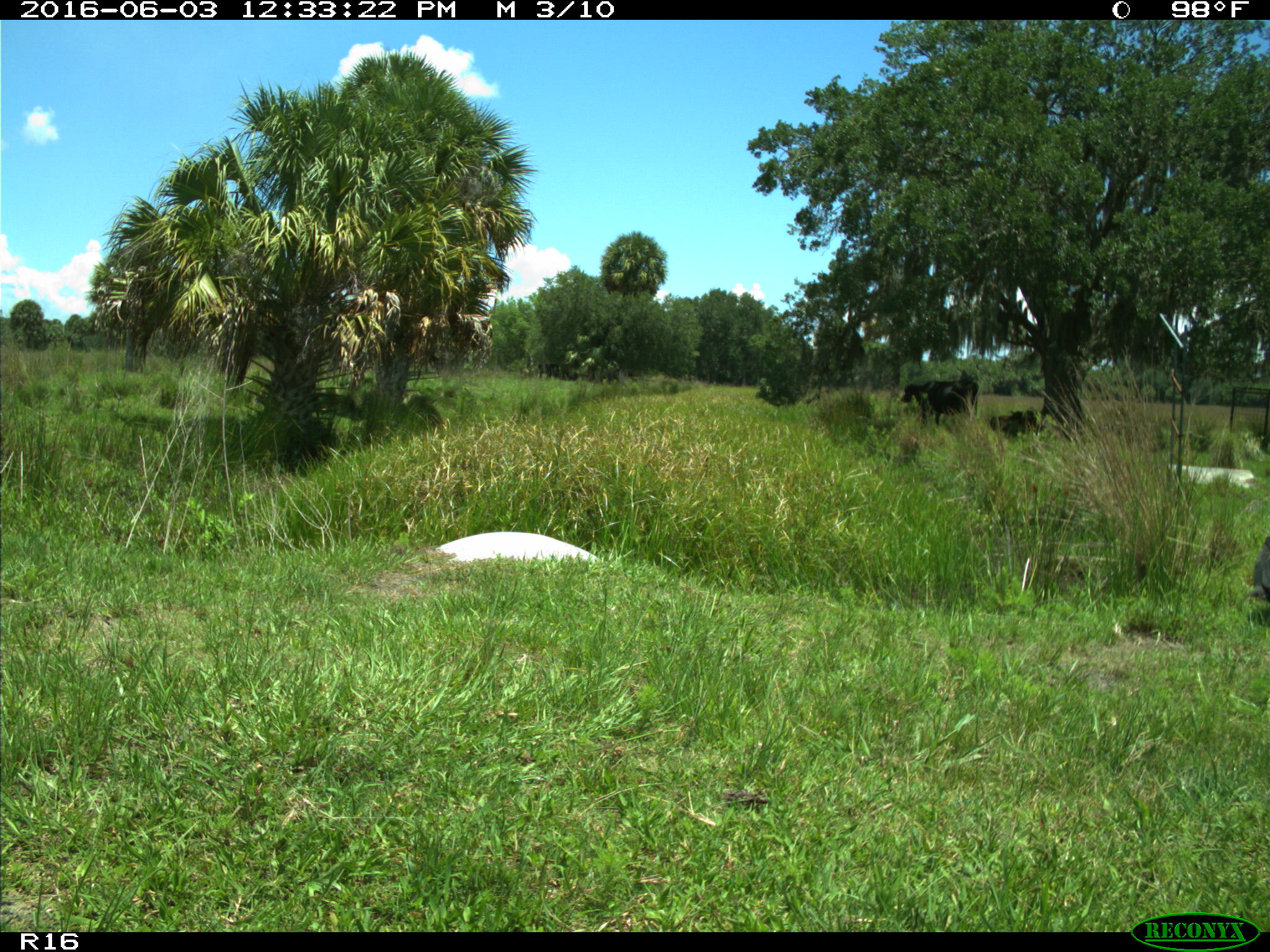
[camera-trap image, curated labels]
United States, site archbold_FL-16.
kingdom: Animalia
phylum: Chordata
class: Mammalia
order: Artiodactyla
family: Bovidae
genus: Bos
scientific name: Bos taurus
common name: domestic cow